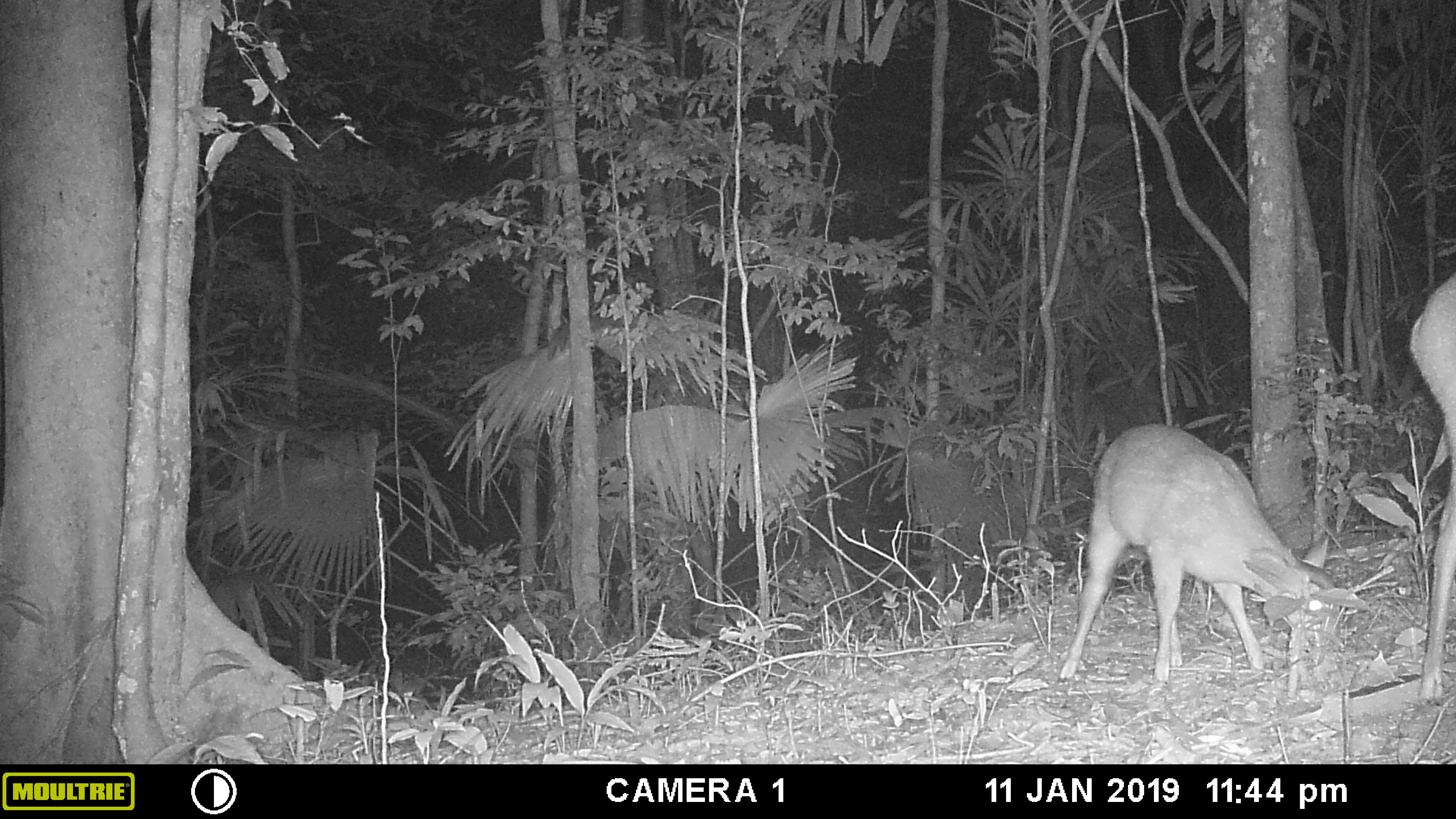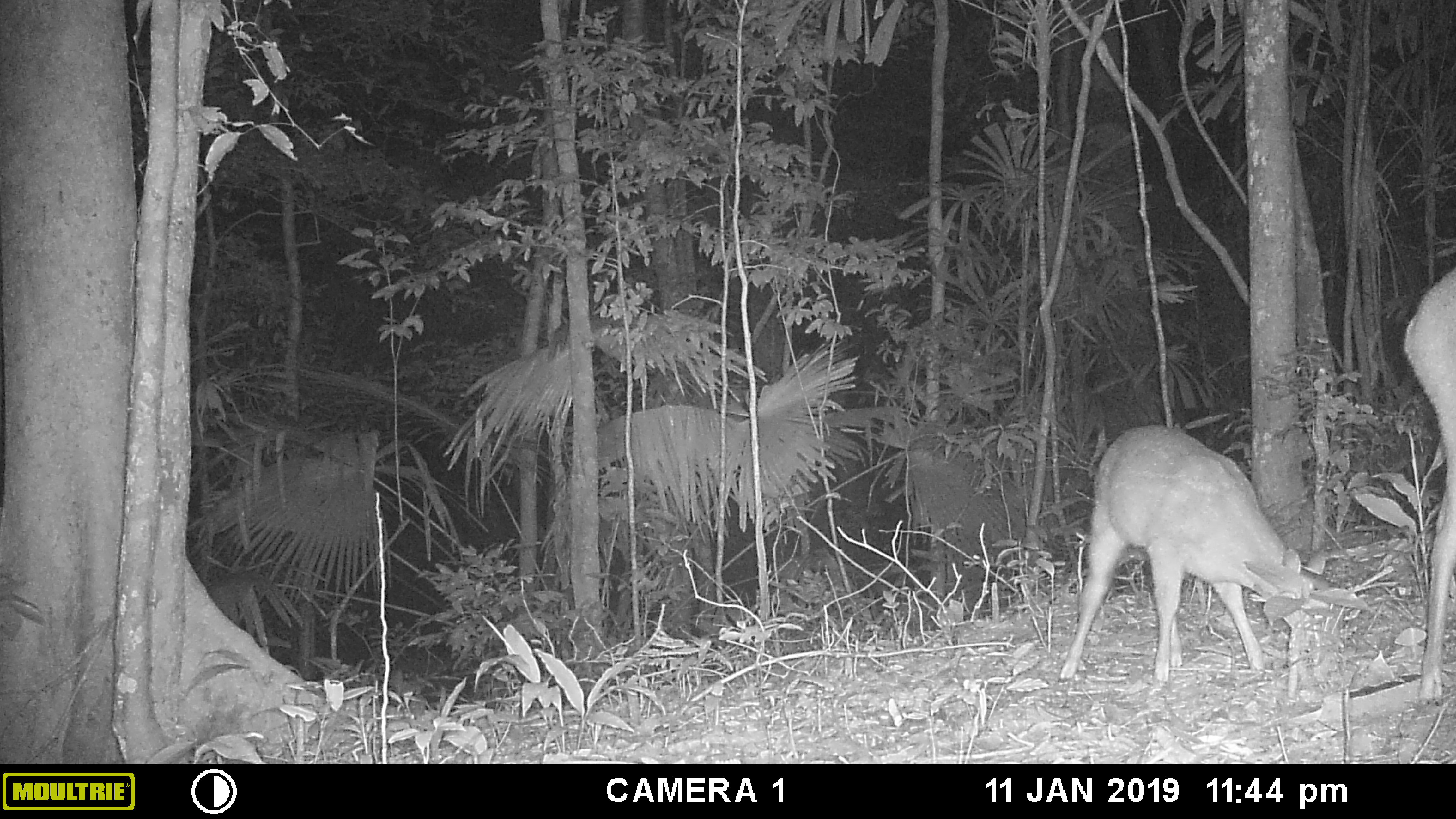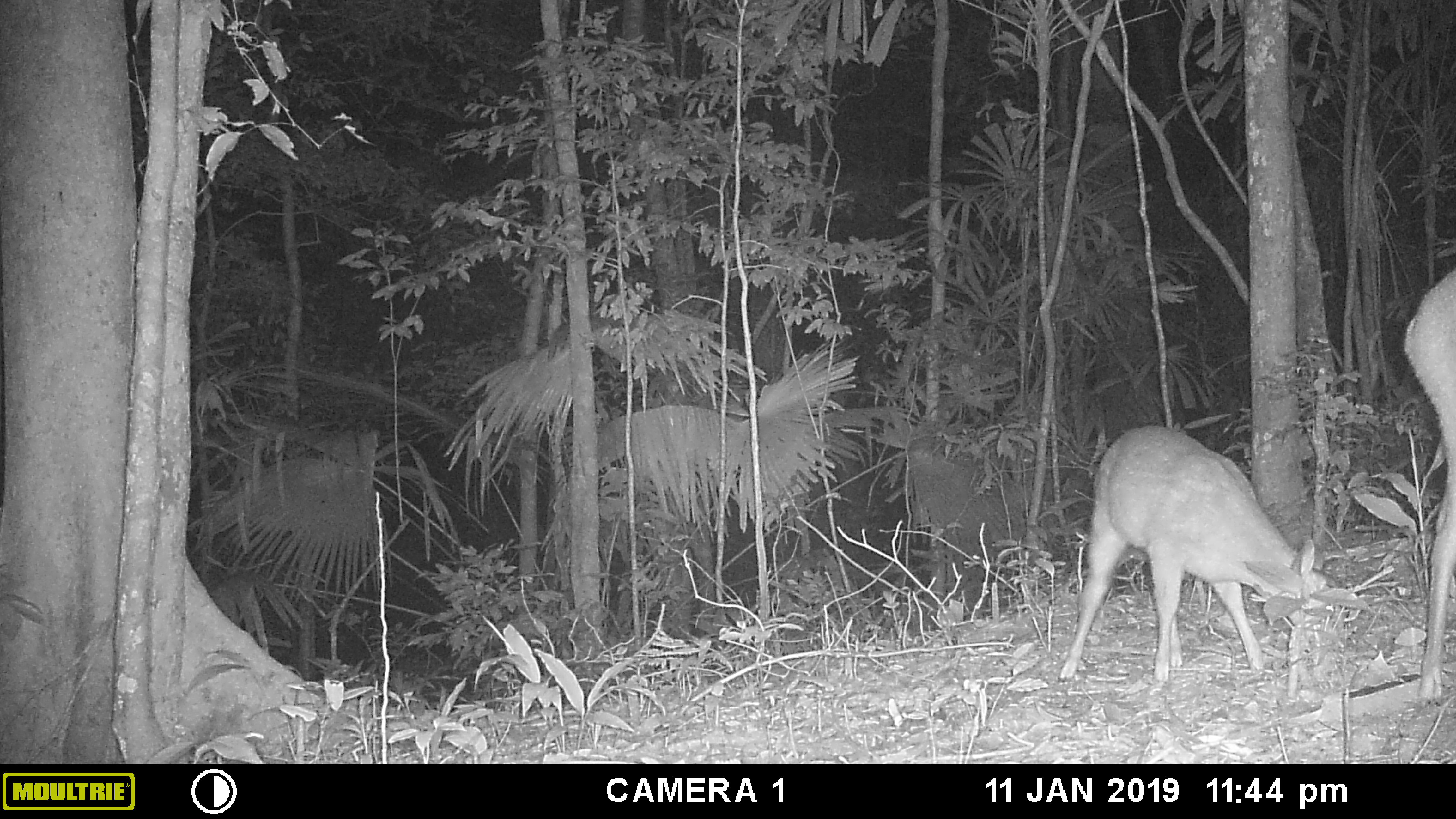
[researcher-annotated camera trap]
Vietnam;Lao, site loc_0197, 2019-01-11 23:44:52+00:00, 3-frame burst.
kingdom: Animalia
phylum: Chordata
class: Mammalia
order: Artiodactyla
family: Cervidae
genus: Muntiacus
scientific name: Muntiacus vuquangensis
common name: large-antlered muntjac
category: large antlered muntjac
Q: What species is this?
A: Large antlered muntjac (large-antlered muntjac) (Muntiacus vuquangensis).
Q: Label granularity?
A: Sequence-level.